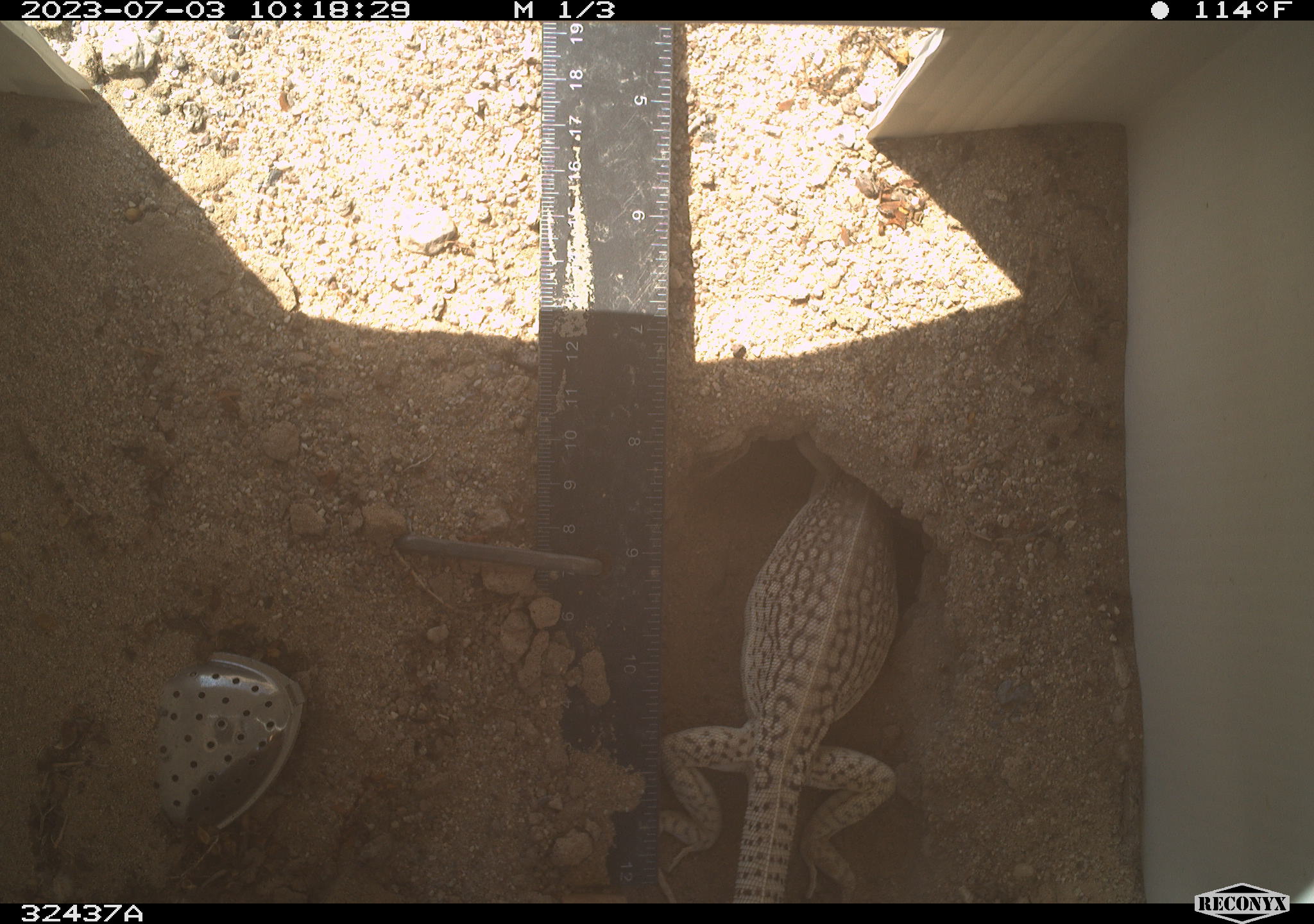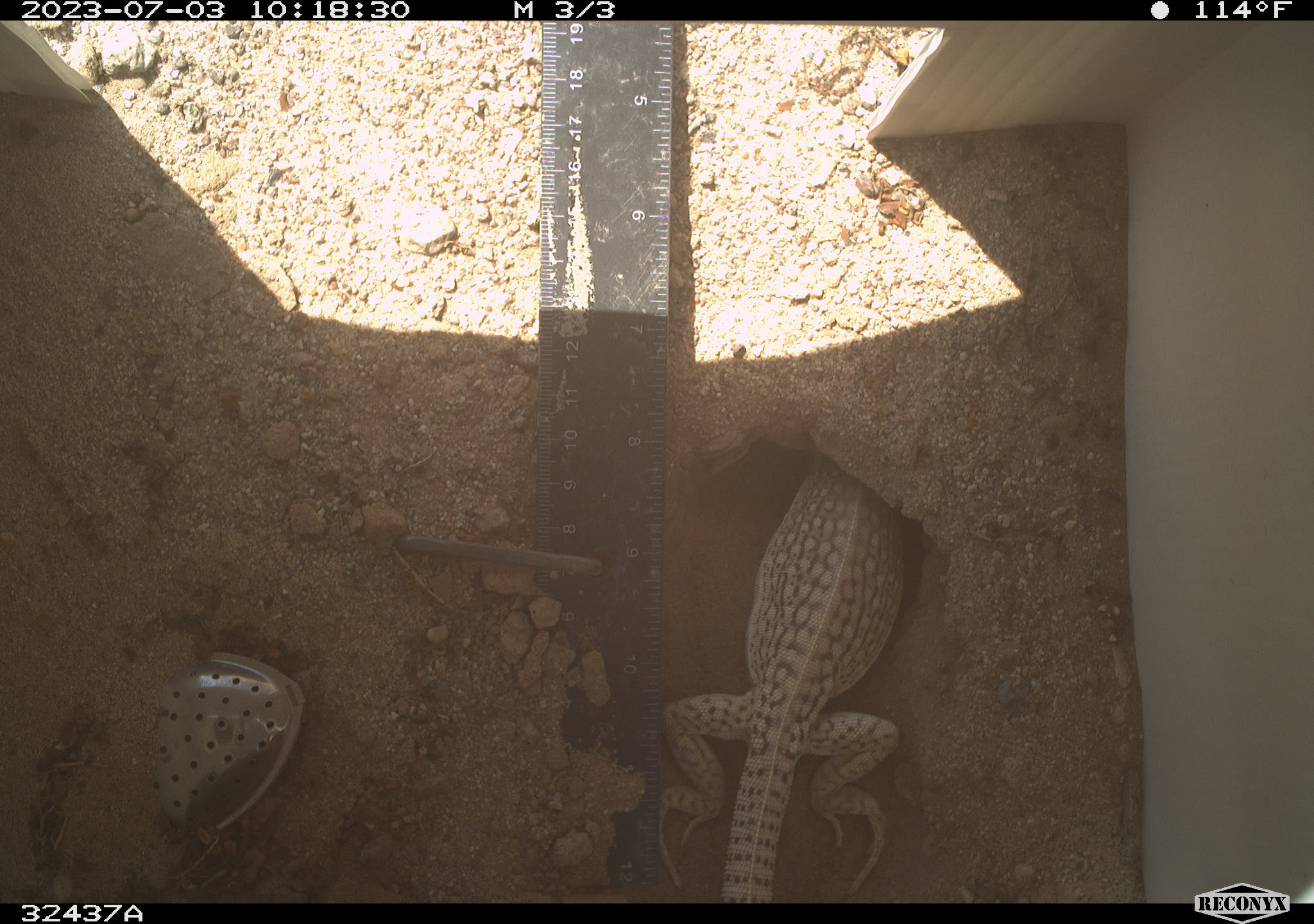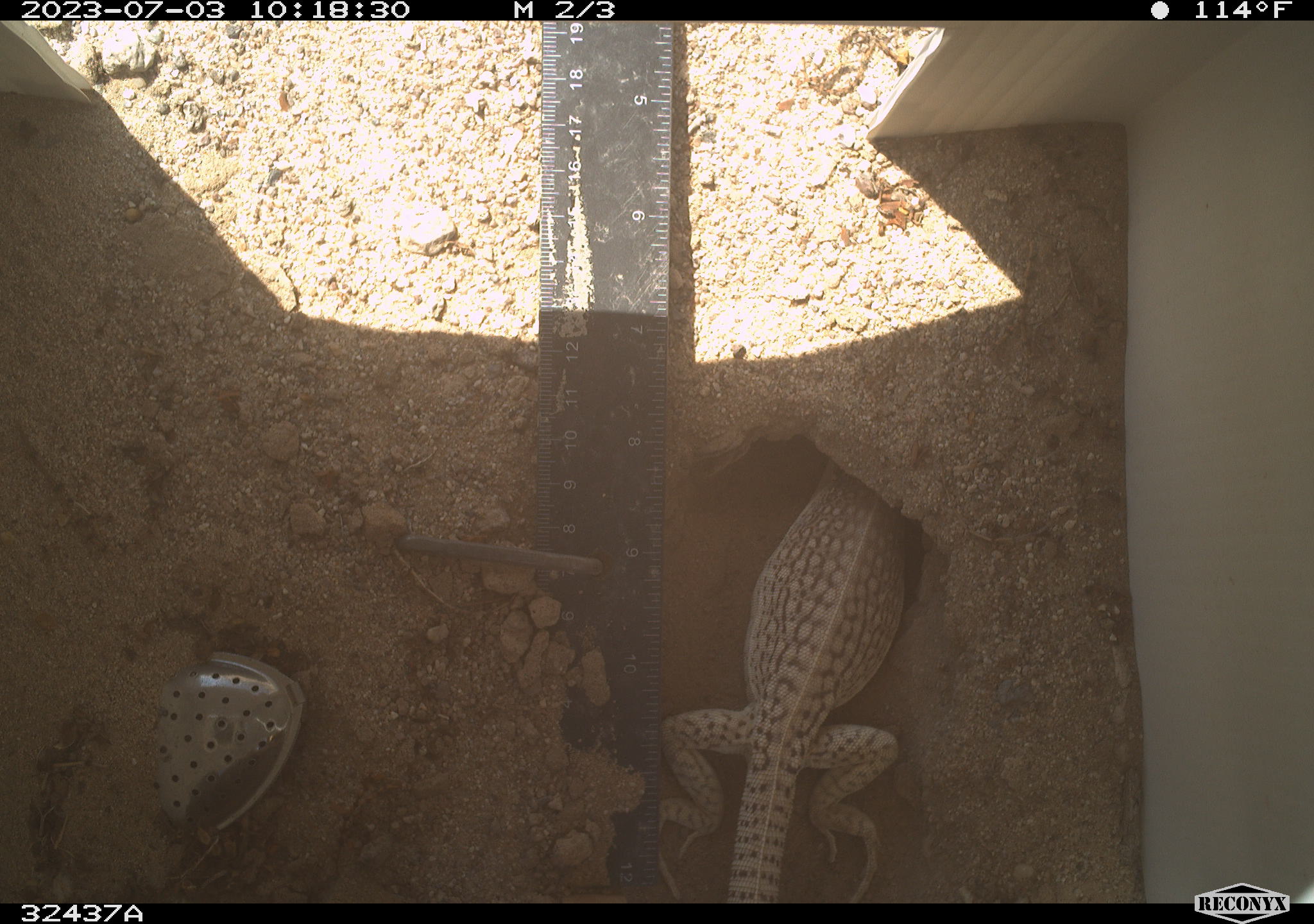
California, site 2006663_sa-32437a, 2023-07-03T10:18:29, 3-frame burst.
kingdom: Animalia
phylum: Chordata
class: Reptilia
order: Squamata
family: Iguanidae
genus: Dipsosaurus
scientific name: Dipsosaurus dorsalis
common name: common desert iguana